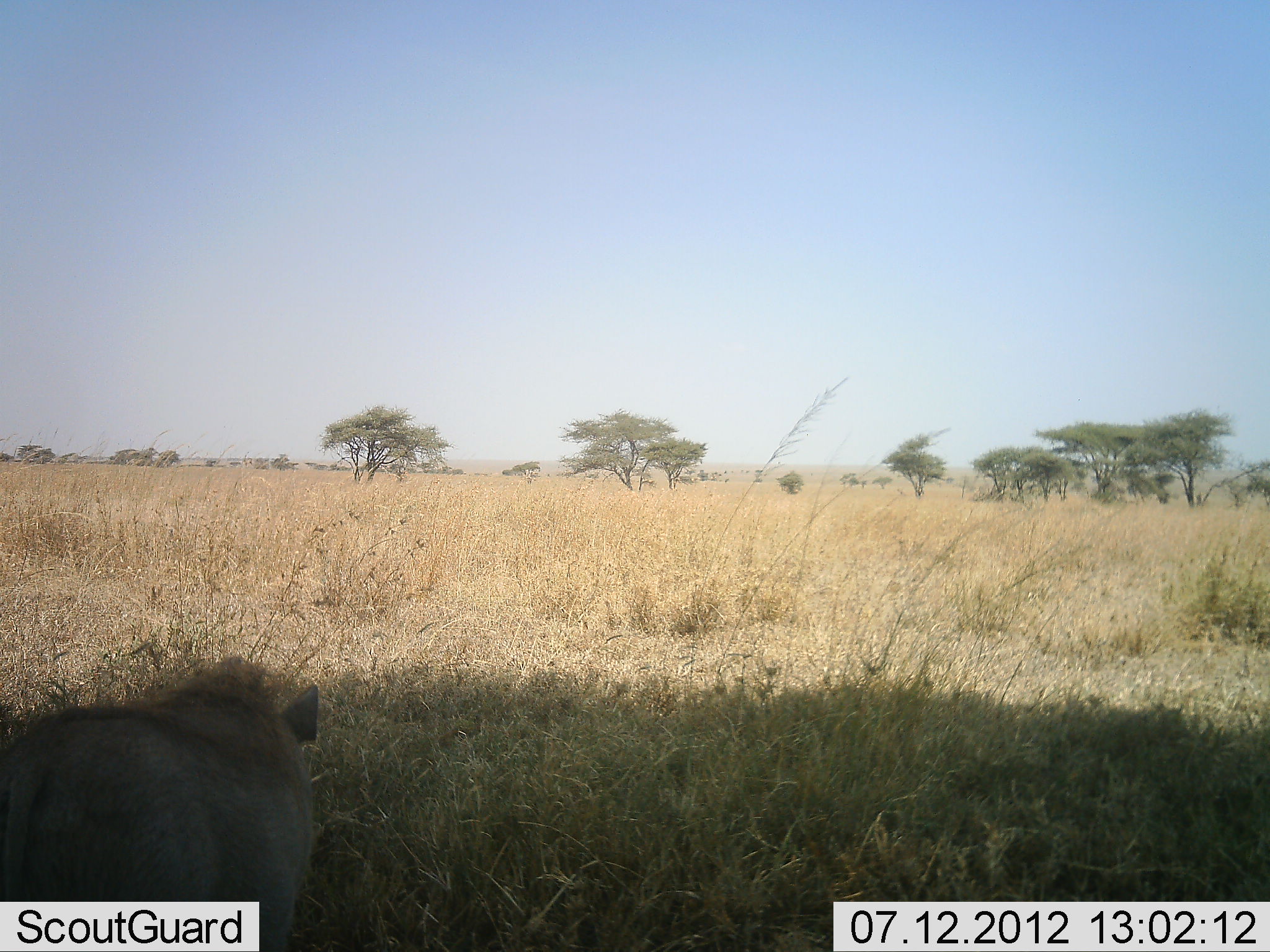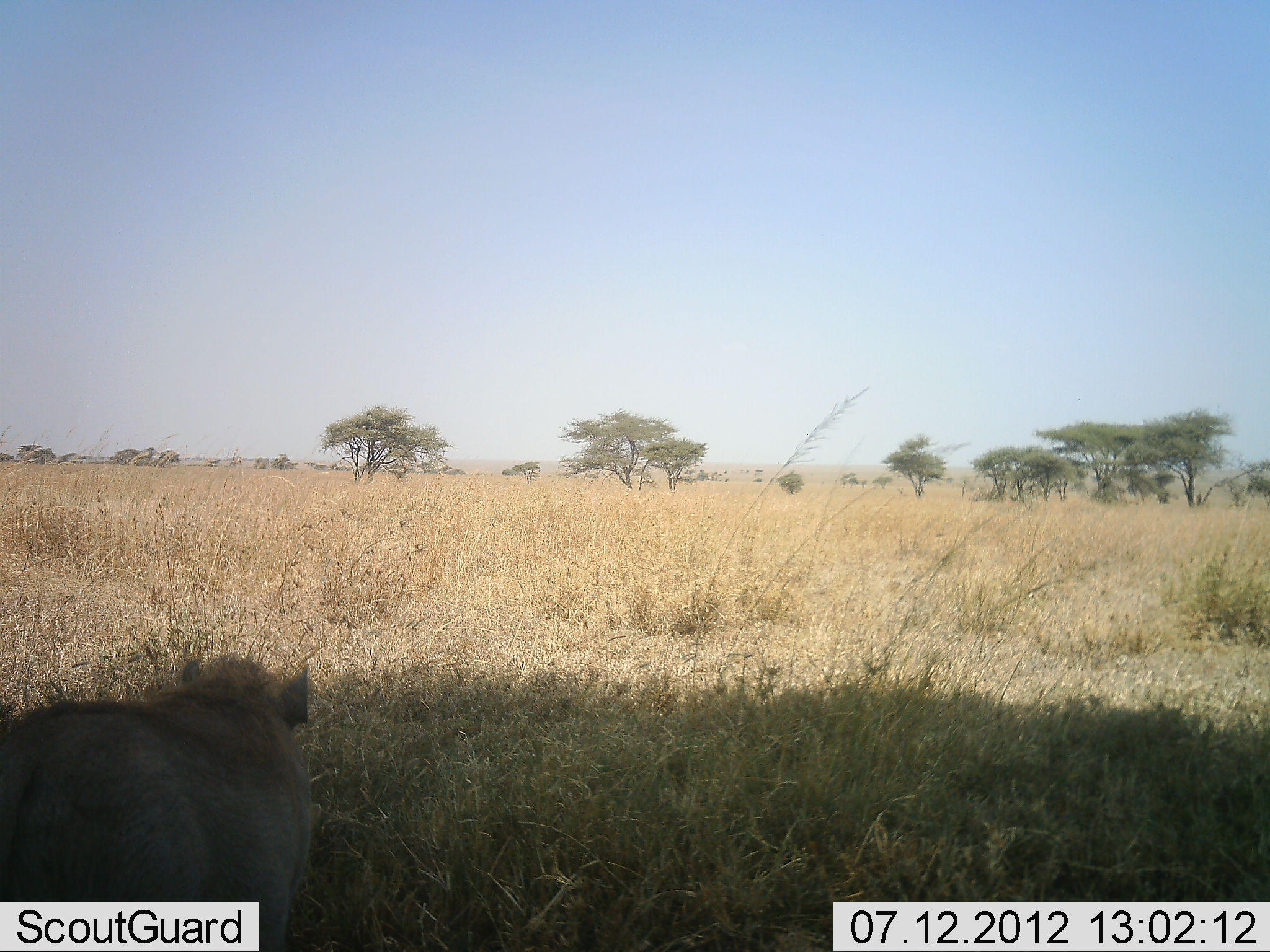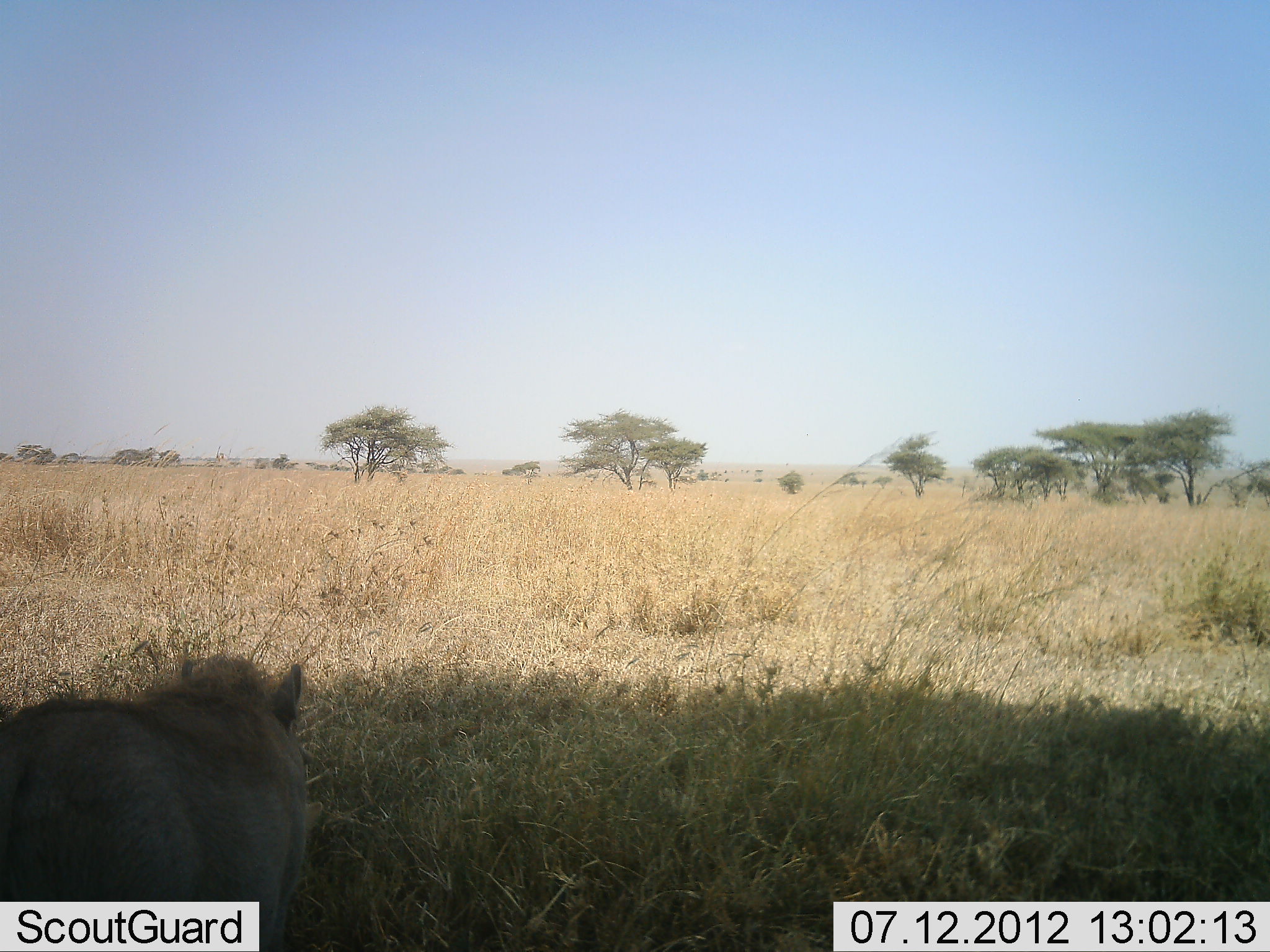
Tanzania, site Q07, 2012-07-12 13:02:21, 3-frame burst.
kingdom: Animalia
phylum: Chordata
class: Mammalia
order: Artiodactyla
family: Suidae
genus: Phacochoerus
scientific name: Phacochoerus africanus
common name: warthog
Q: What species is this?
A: Warthog (Phacochoerus africanus).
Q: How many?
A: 1.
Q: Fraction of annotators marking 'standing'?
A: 70%.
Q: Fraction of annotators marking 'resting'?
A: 0%.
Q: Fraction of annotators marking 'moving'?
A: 10%.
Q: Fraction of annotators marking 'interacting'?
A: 0%.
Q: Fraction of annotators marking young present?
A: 0%.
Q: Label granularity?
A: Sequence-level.